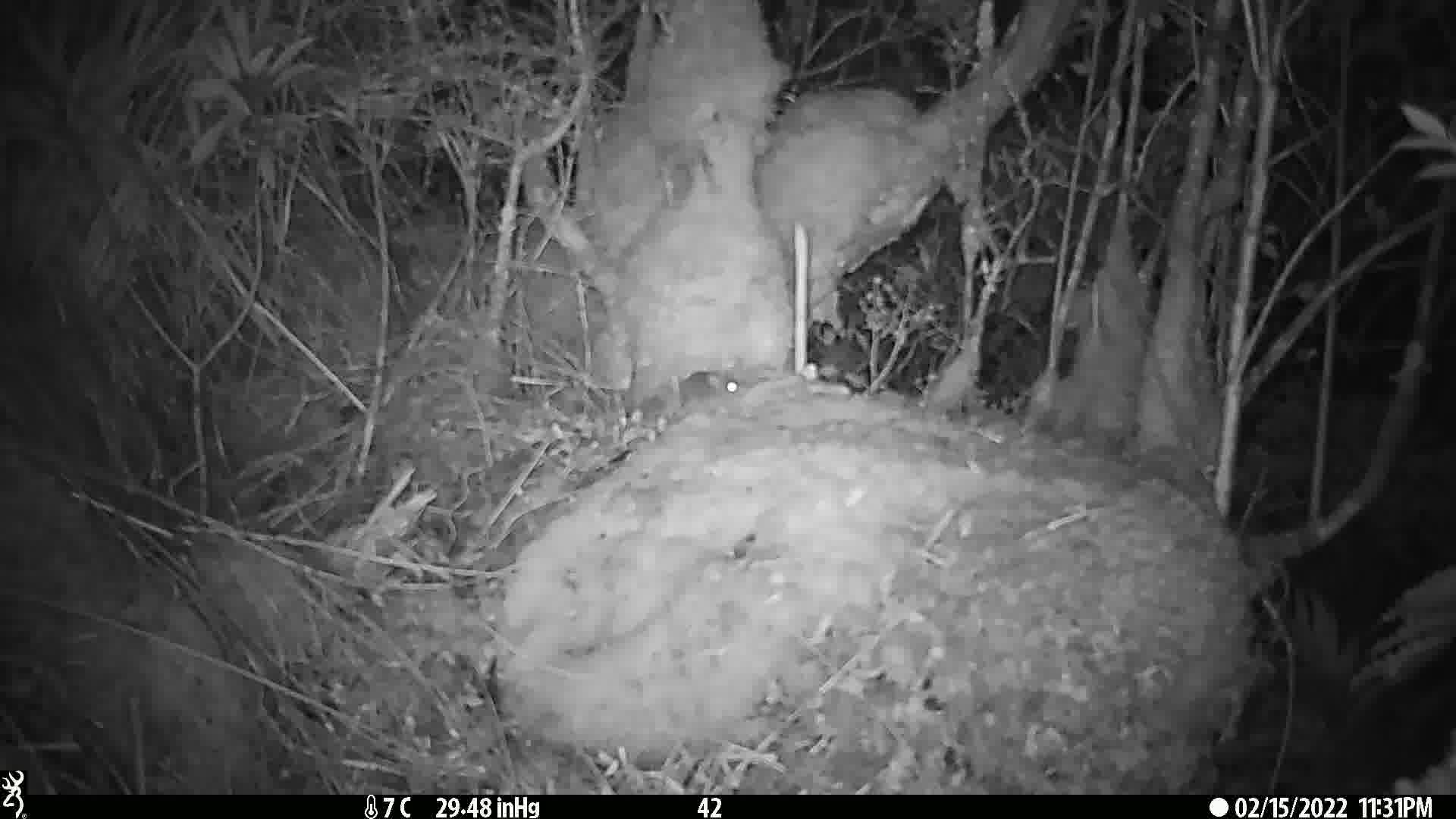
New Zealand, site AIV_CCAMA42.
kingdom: Animalia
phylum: Chordata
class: Mammalia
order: Rodentia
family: Muridae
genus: Mus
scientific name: Mus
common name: mouse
Mouse (Mus).